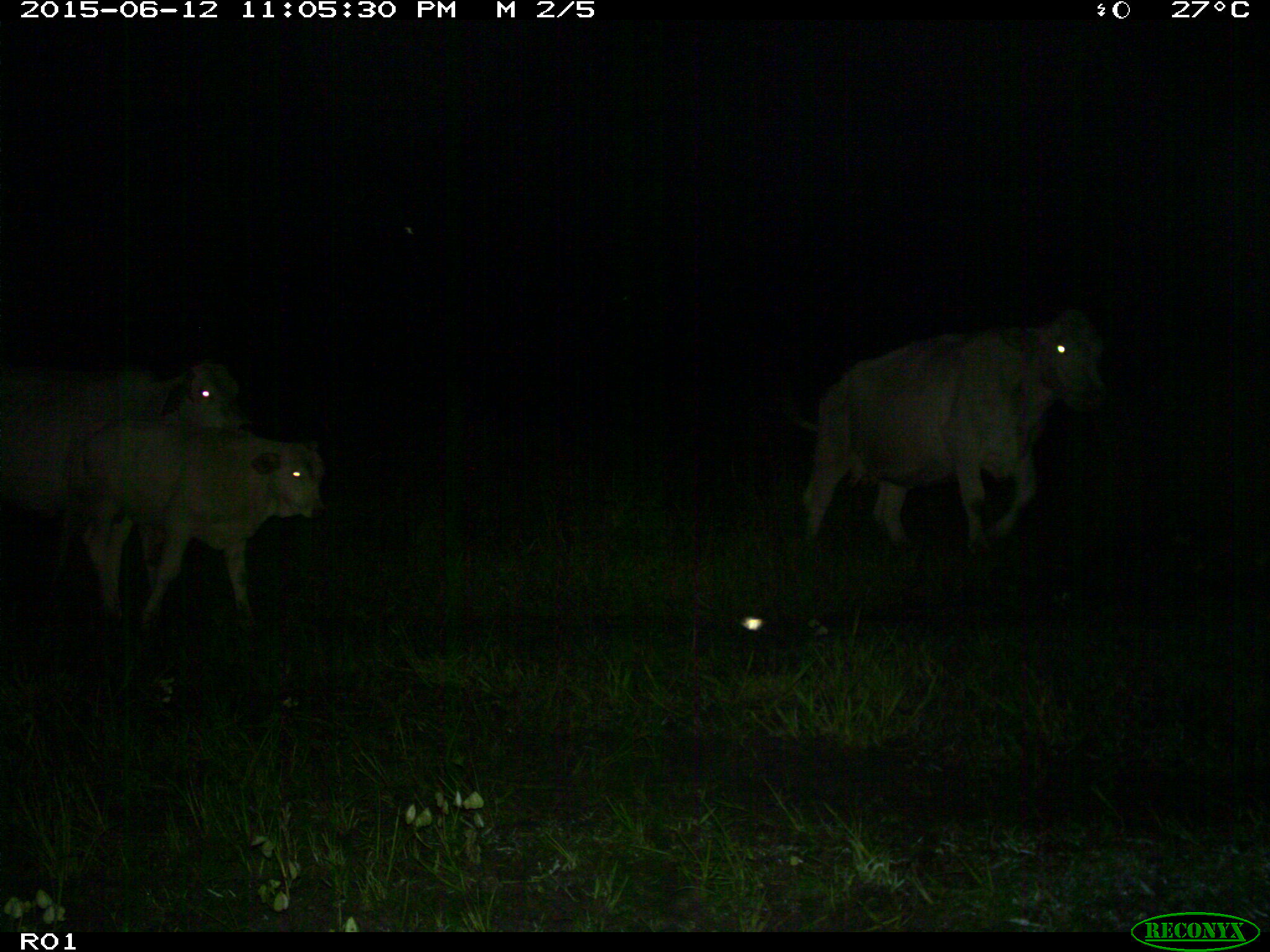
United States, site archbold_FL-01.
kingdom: Animalia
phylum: Chordata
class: Mammalia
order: Artiodactyla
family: Bovidae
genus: Bos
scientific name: Bos taurus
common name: domestic cow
Bos taurus (domestic cow).